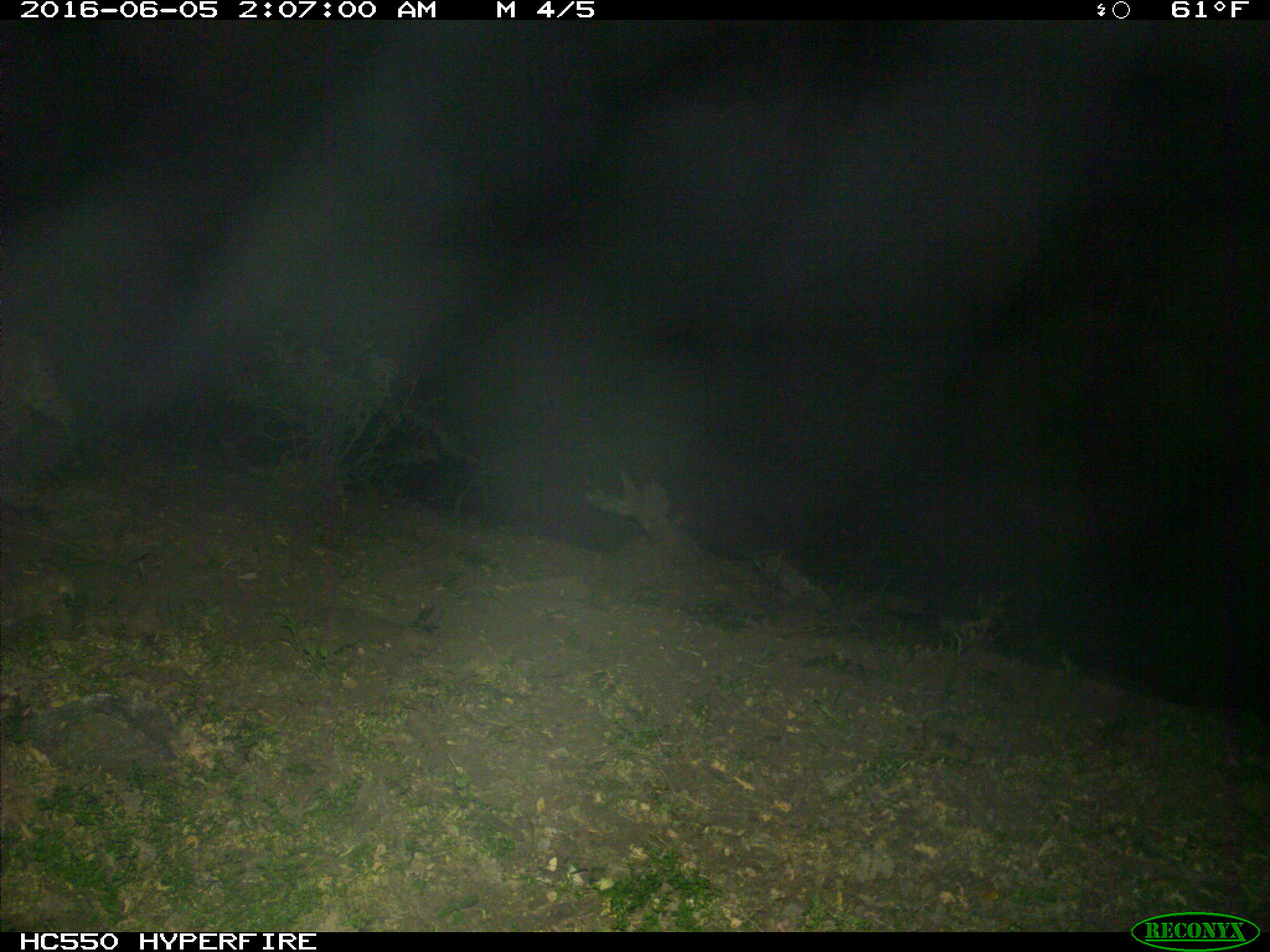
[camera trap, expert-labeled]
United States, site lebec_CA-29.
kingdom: Animalia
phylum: Chordata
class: Mammalia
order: Carnivora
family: Felidae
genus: Lynx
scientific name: Lynx rufus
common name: bobcat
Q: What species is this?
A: Lynx rufus (bobcat).